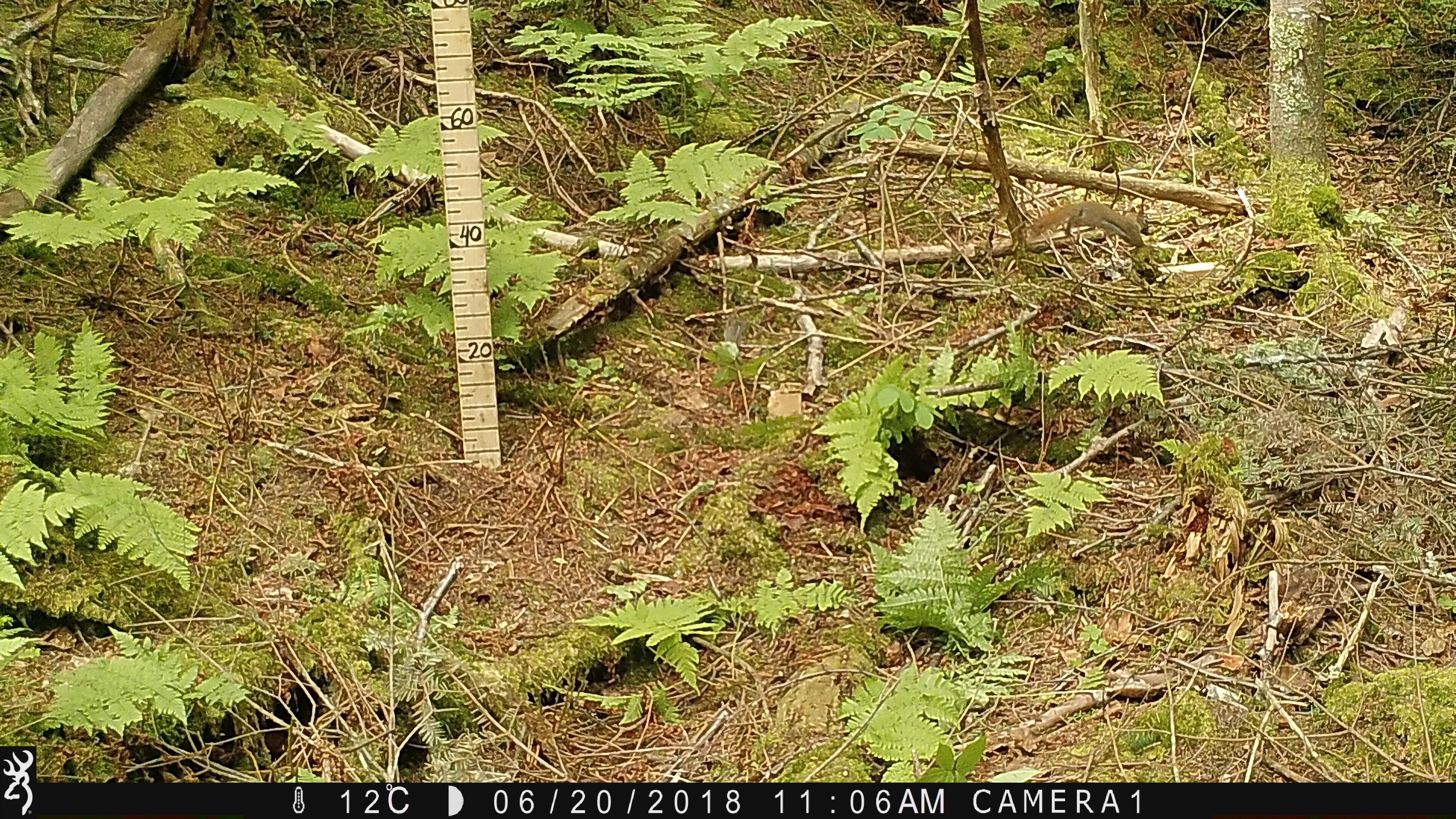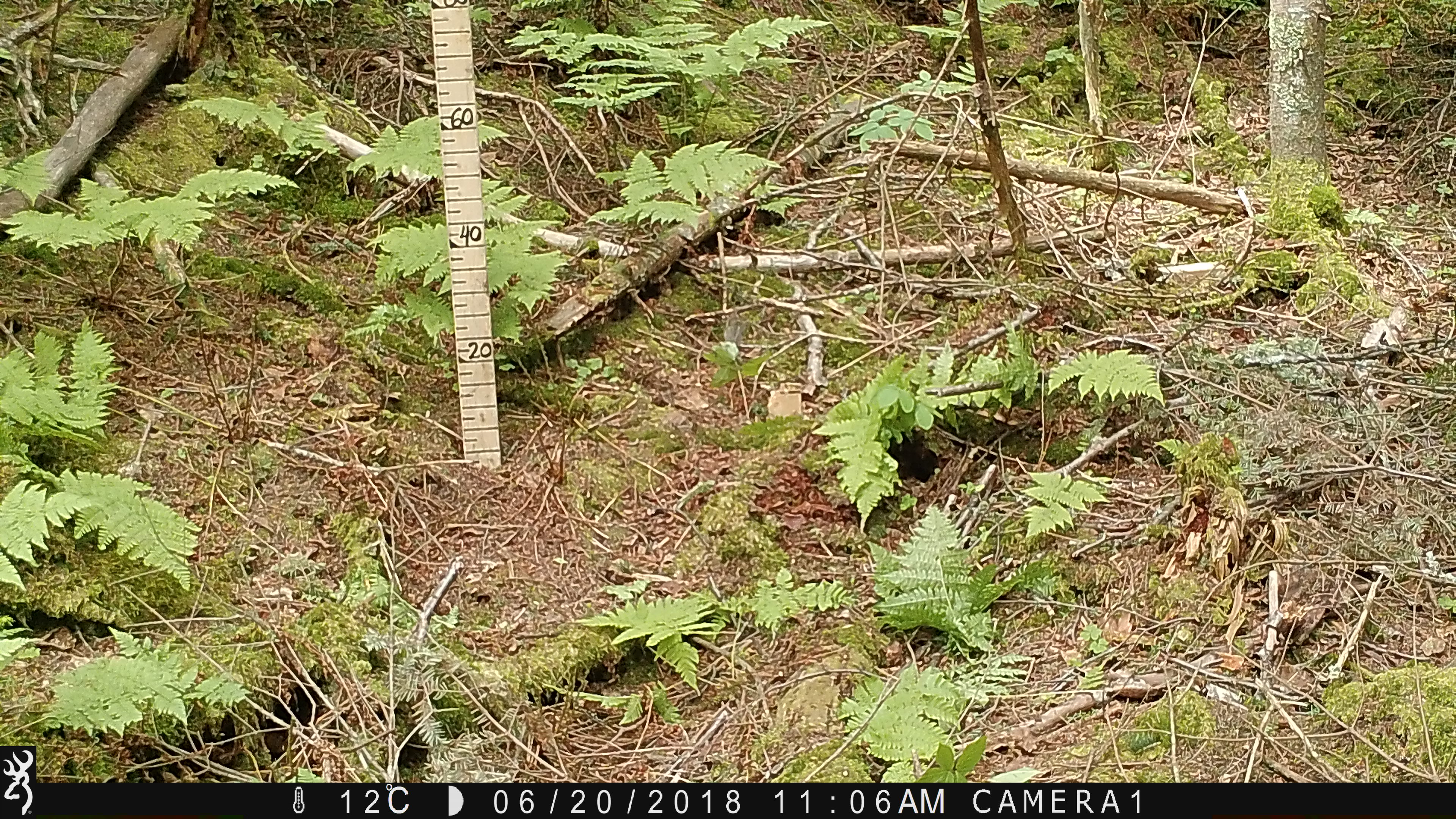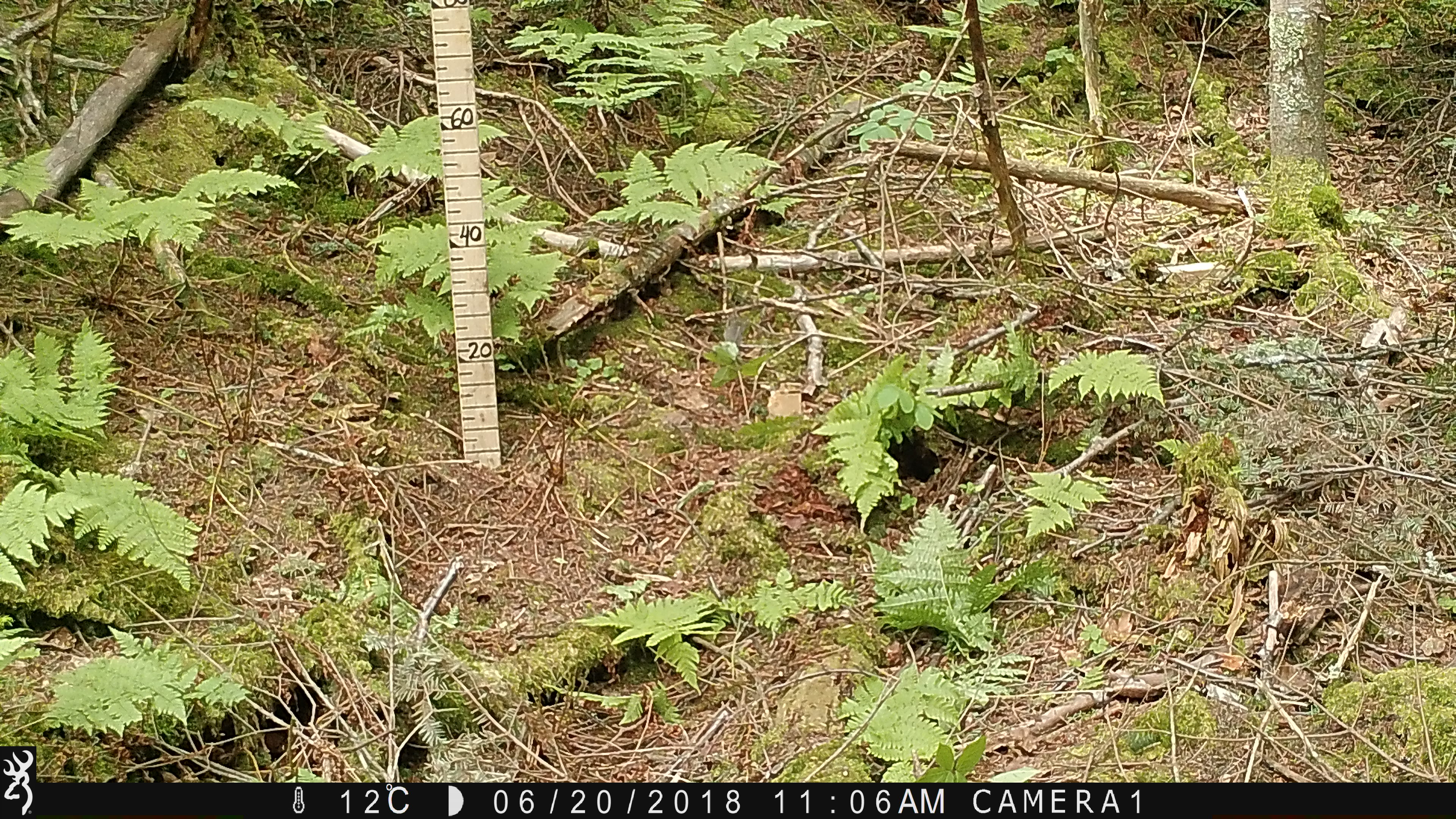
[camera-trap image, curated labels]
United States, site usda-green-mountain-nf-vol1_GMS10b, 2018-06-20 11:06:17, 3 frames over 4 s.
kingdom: Animalia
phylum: Chordata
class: Mammalia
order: Rodentia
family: Sciuridae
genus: Tamiasciurus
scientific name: Tamiasciurus hudsonicus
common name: red squirrel